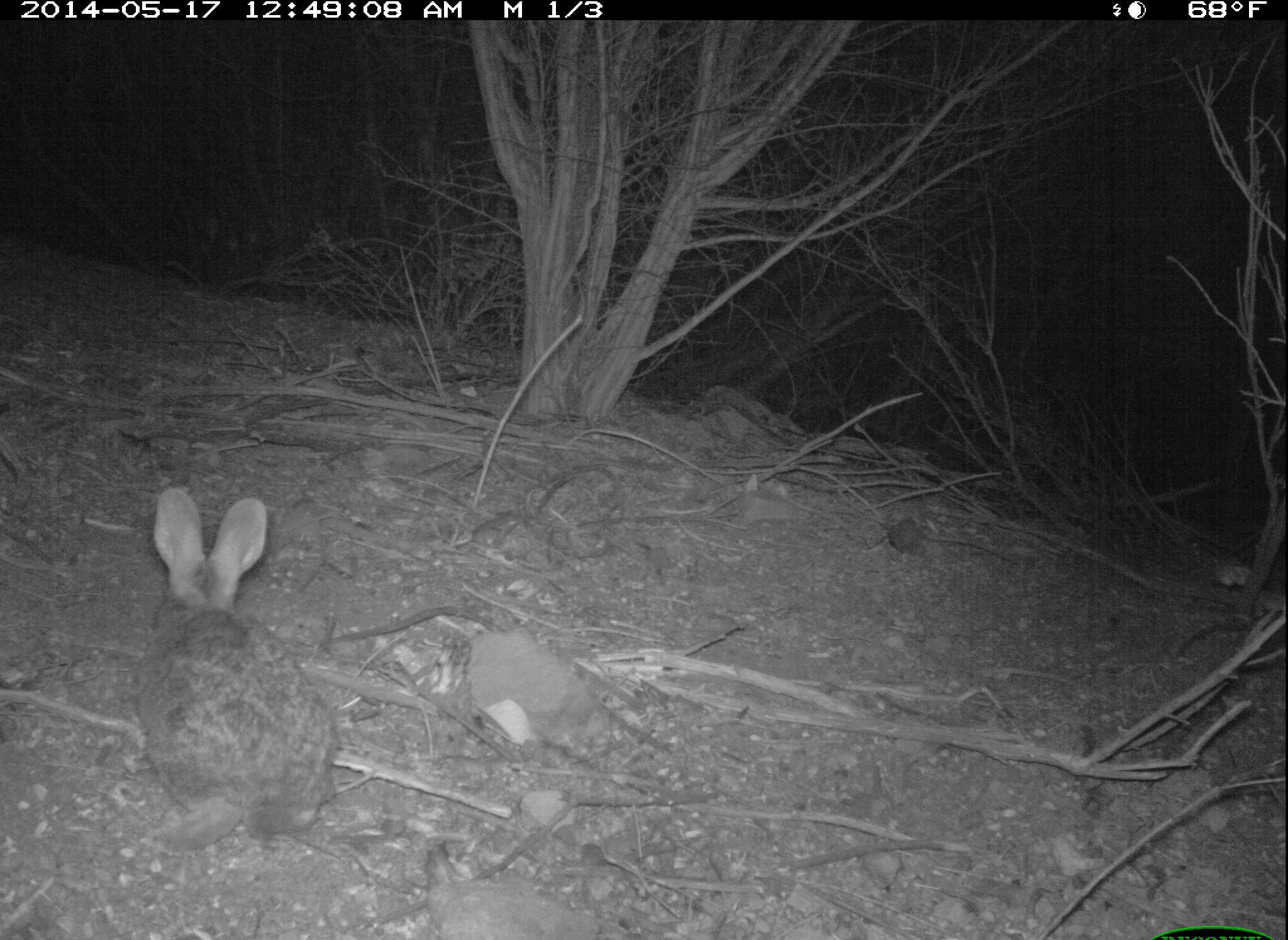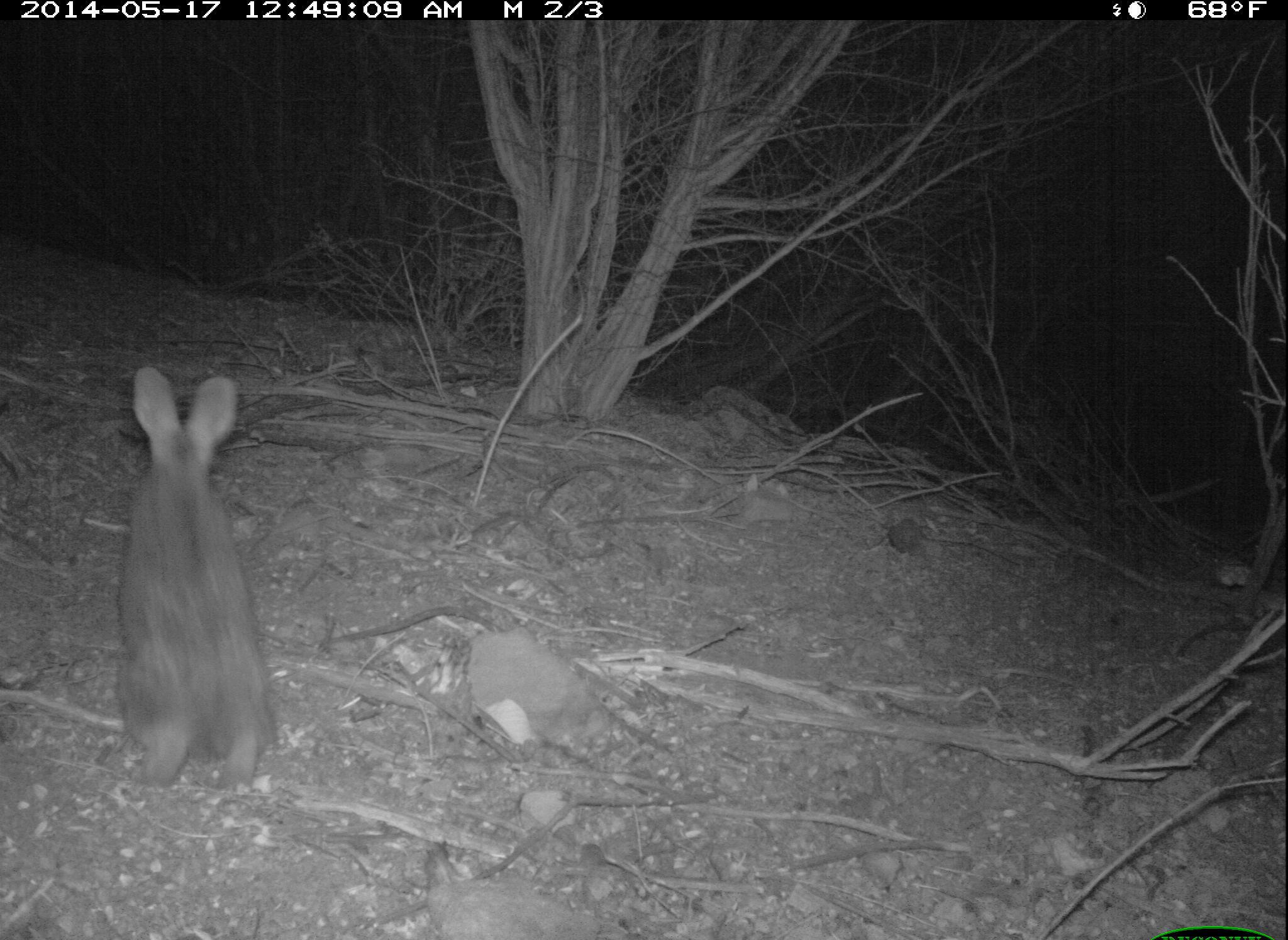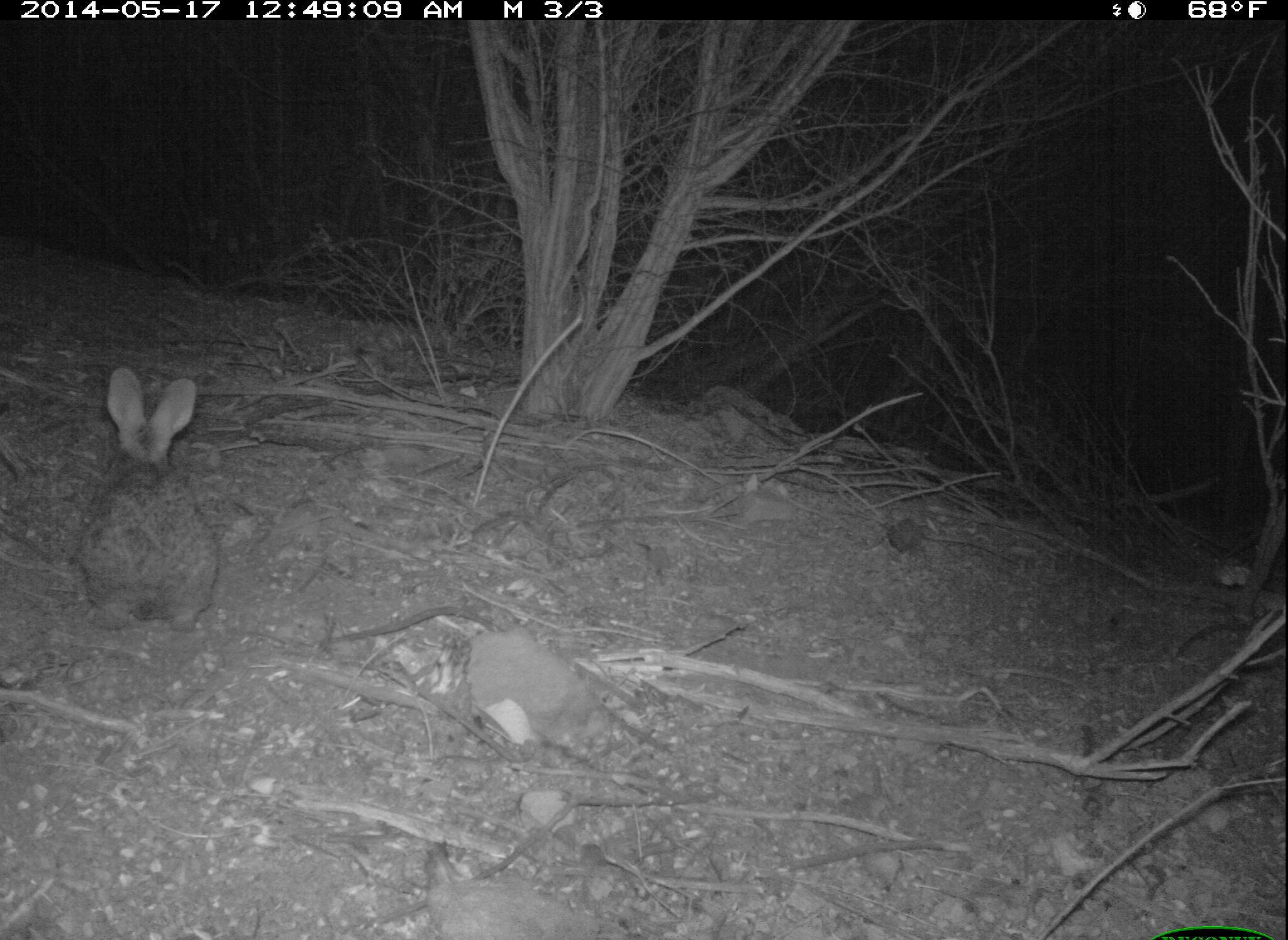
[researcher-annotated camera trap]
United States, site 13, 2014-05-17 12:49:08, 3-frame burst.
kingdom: Animalia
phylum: Chordata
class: Mammalia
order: Lagomorpha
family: Leporidae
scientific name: Leporidae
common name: rabbits and hares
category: rabbit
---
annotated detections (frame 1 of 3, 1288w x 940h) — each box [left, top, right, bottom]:
rabbit: [127, 486, 343, 855]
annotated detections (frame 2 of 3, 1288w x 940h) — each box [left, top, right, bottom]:
rabbit: [115, 367, 276, 795]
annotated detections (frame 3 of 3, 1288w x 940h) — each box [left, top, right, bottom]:
rabbit: [71, 366, 224, 636]